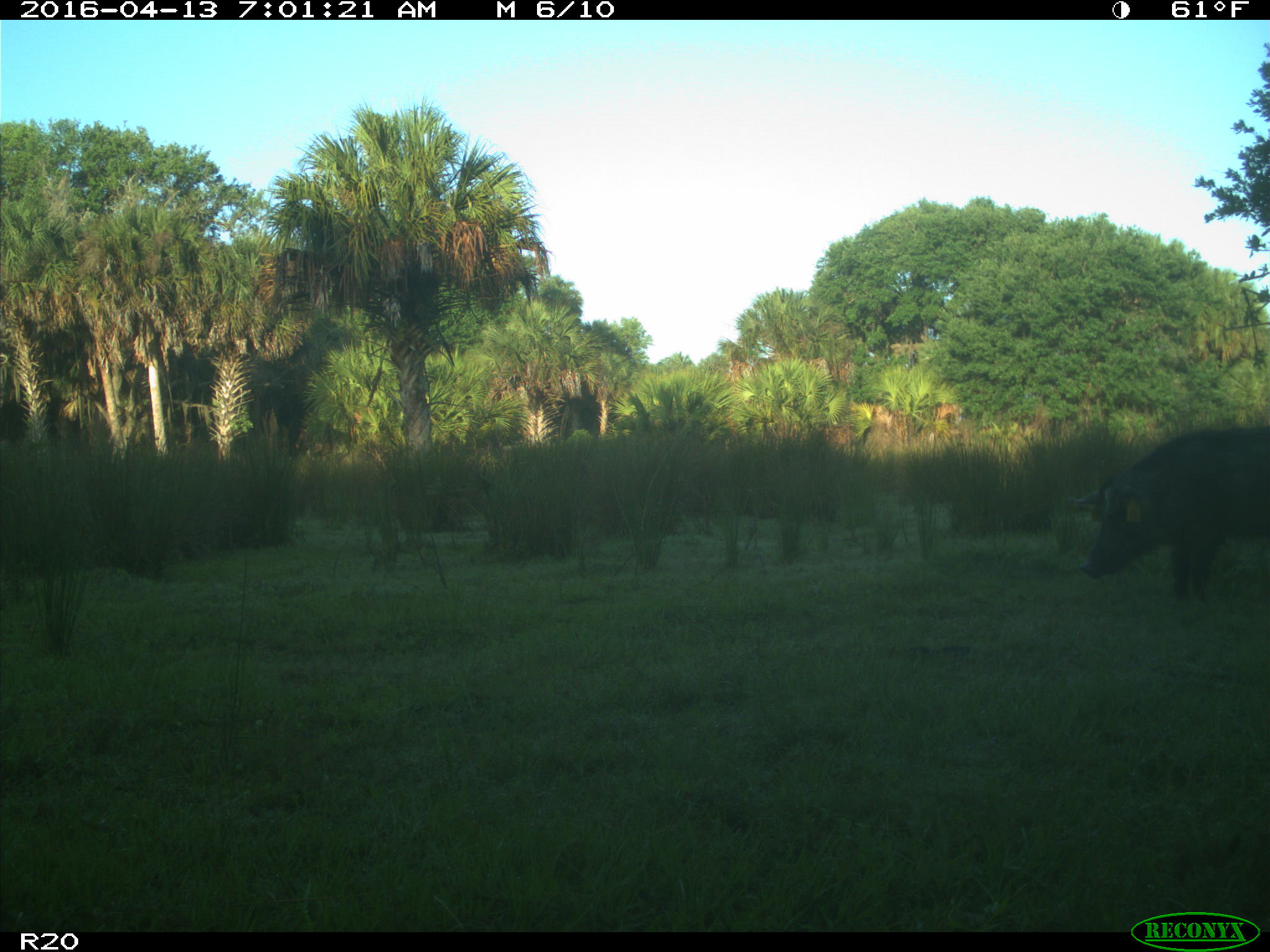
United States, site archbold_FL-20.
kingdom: Animalia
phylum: Chordata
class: Mammalia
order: Artiodactyla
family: Suidae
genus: Sus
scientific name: Sus scrofa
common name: wild boar